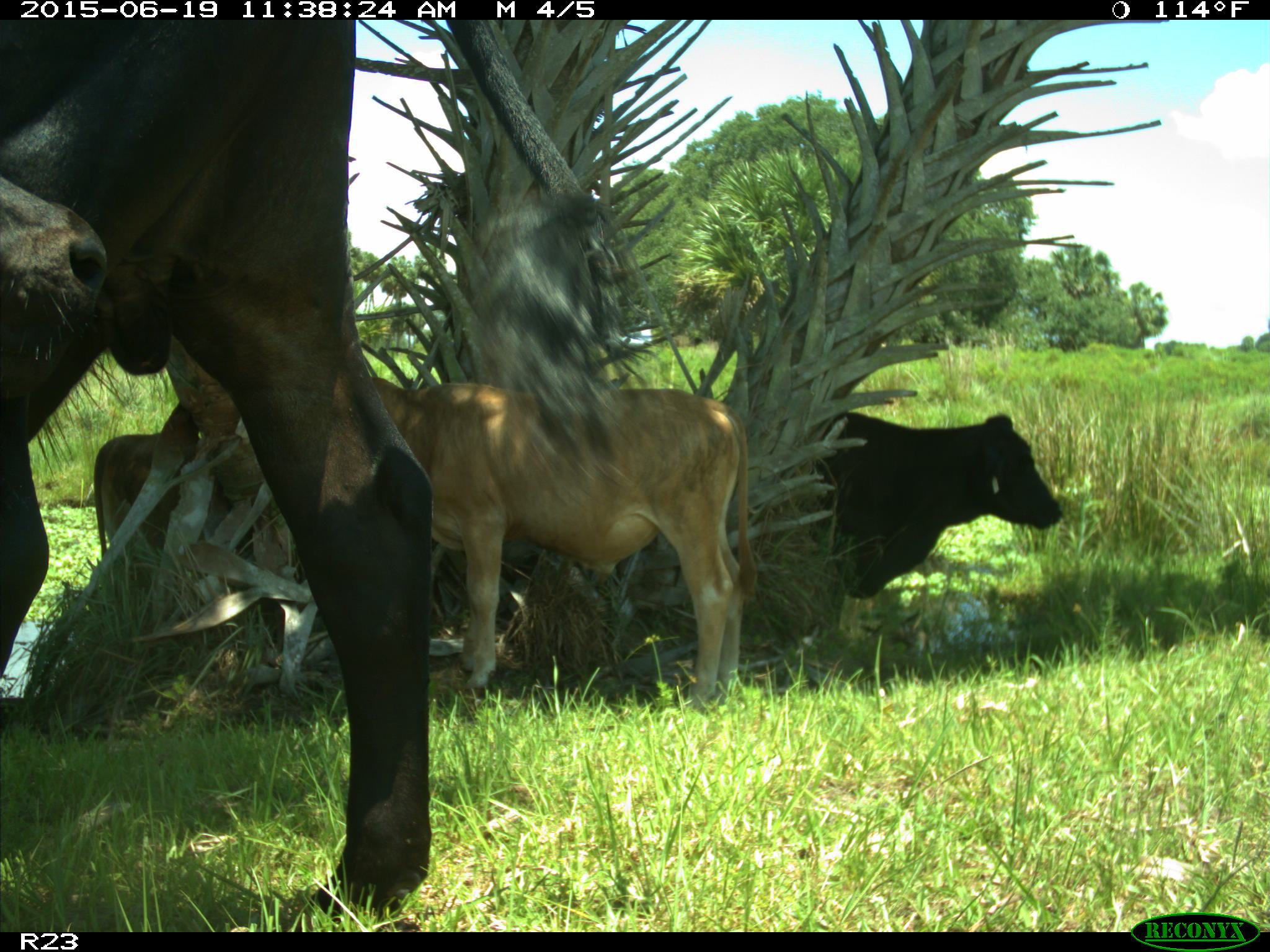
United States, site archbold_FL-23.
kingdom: Animalia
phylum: Chordata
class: Mammalia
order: Artiodactyla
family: Bovidae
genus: Bos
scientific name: Bos taurus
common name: domestic cow